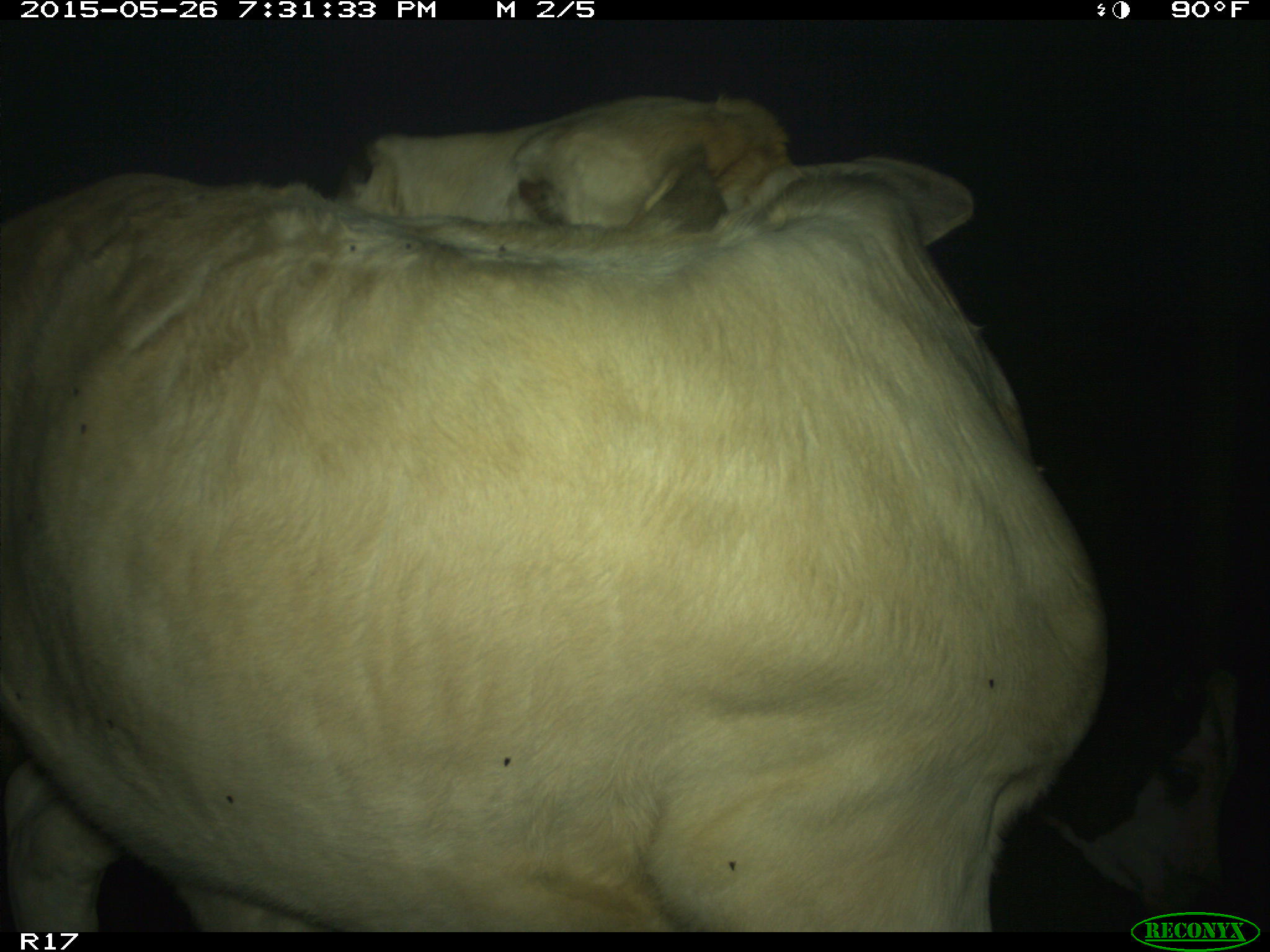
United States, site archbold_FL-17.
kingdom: Animalia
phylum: Chordata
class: Mammalia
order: Artiodactyla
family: Bovidae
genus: Bos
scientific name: Bos taurus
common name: domestic cow